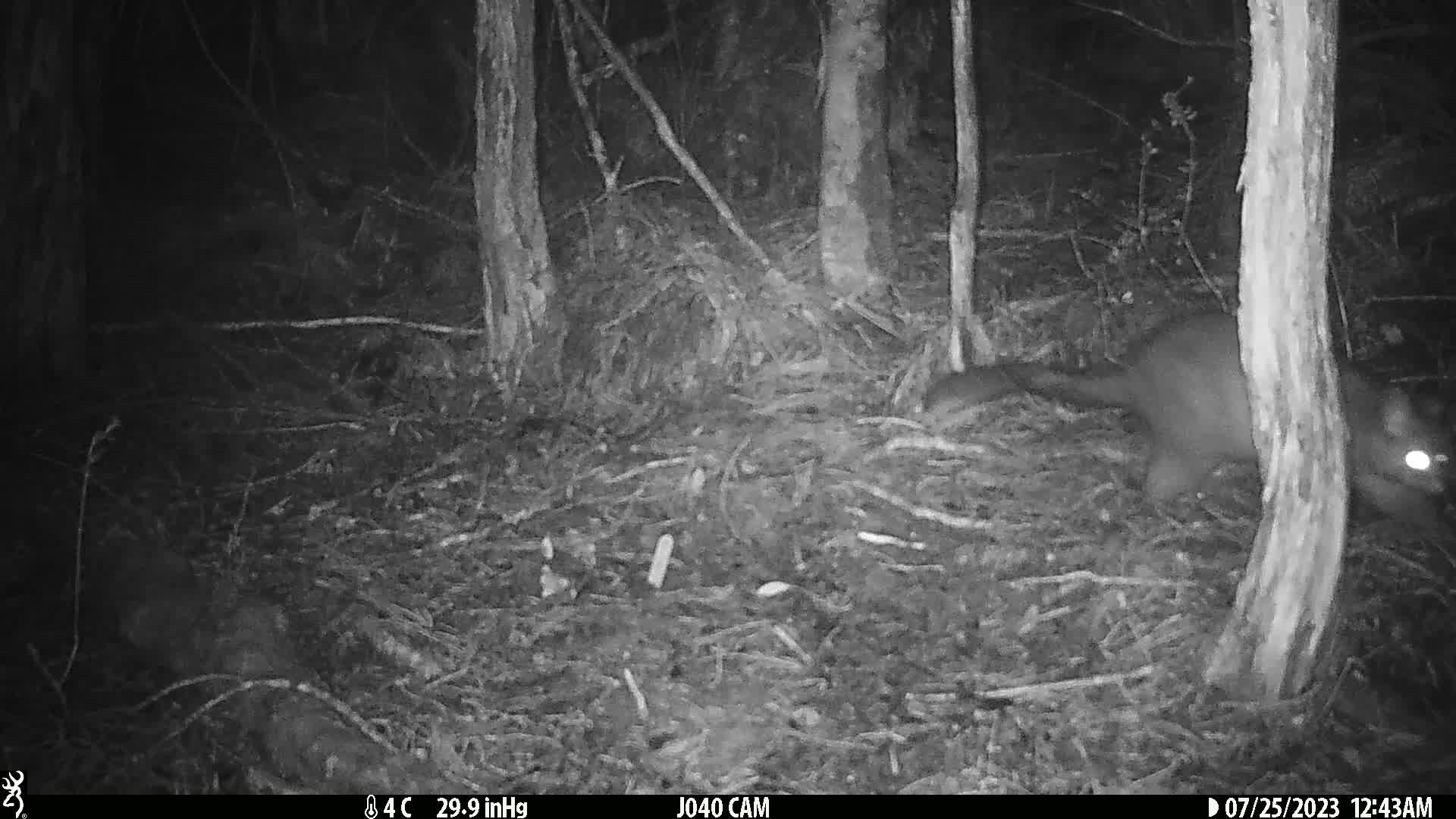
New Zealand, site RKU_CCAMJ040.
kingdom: Animalia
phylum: Chordata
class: Mammalia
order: Diprotodontia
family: Phalangeridae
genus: Trichosurus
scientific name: Trichosurus vulpecula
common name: common brushtail possum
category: possum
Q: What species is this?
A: Possum (common brushtail possum) (Trichosurus vulpecula).